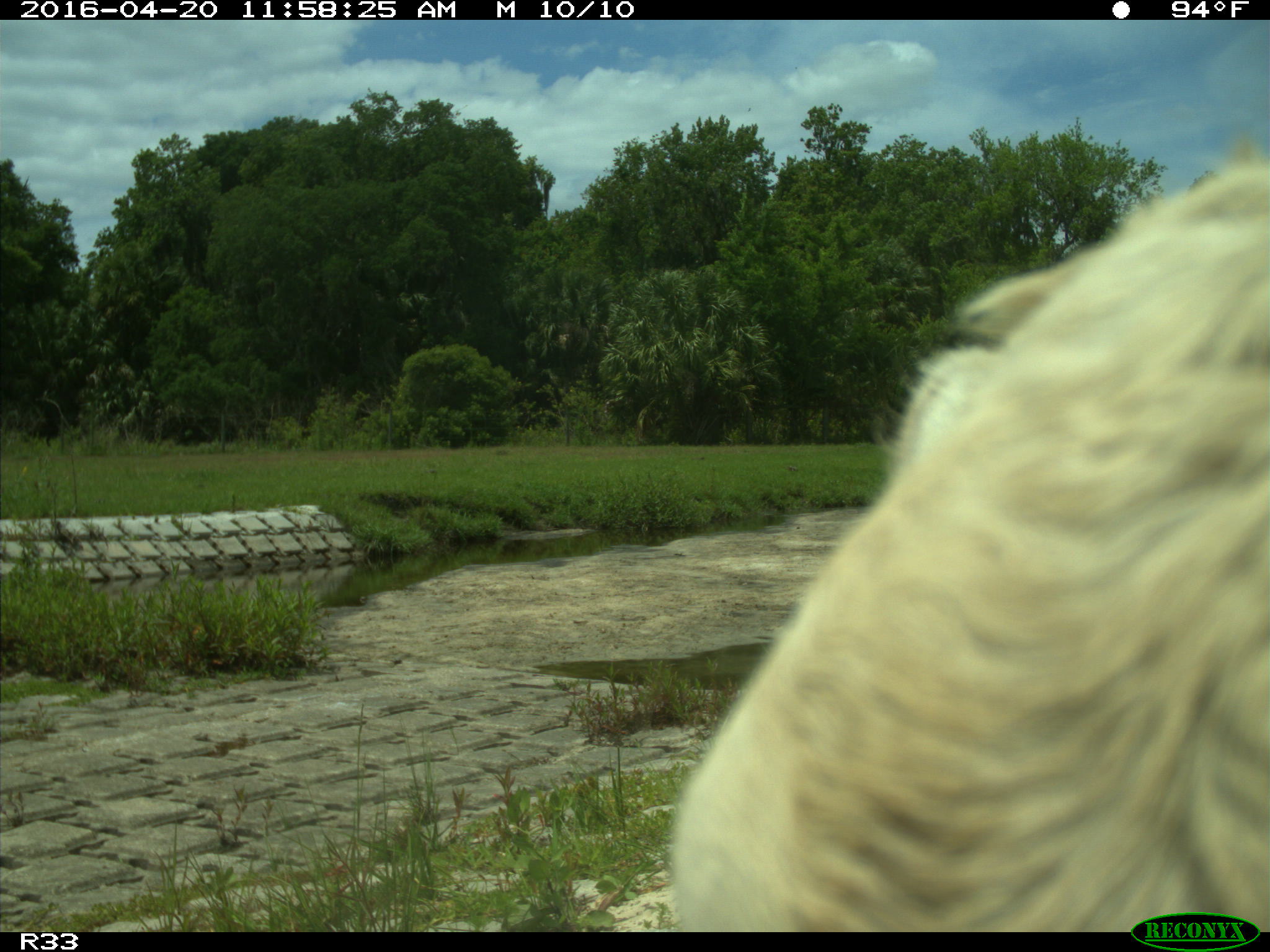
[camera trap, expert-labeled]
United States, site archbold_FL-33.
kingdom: Animalia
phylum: Chordata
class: Mammalia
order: Artiodactyla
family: Bovidae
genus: Bos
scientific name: Bos taurus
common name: domestic cow